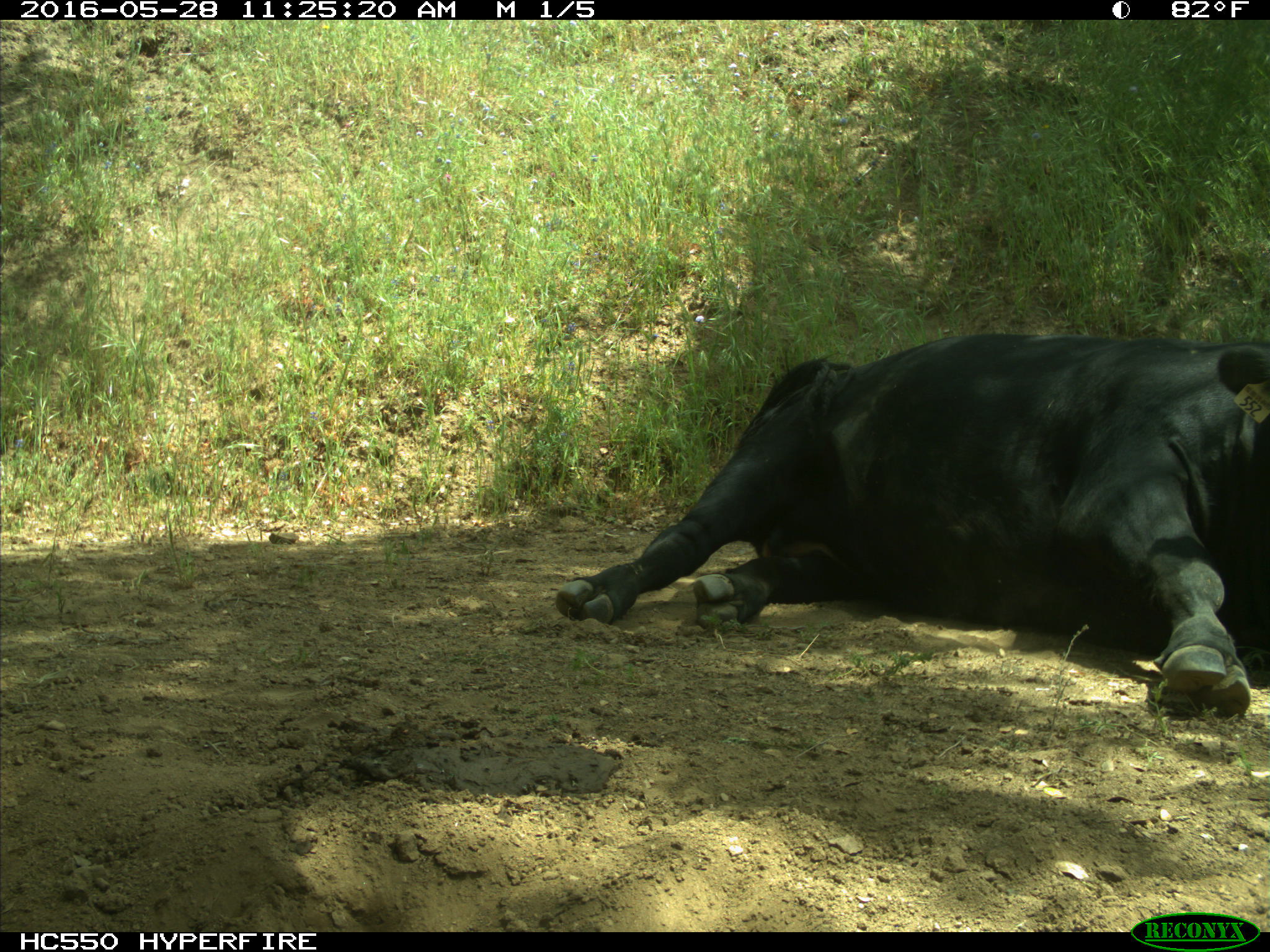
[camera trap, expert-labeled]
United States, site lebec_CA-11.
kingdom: Animalia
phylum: Chordata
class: Mammalia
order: Artiodactyla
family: Bovidae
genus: Bos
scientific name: Bos taurus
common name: domestic cow